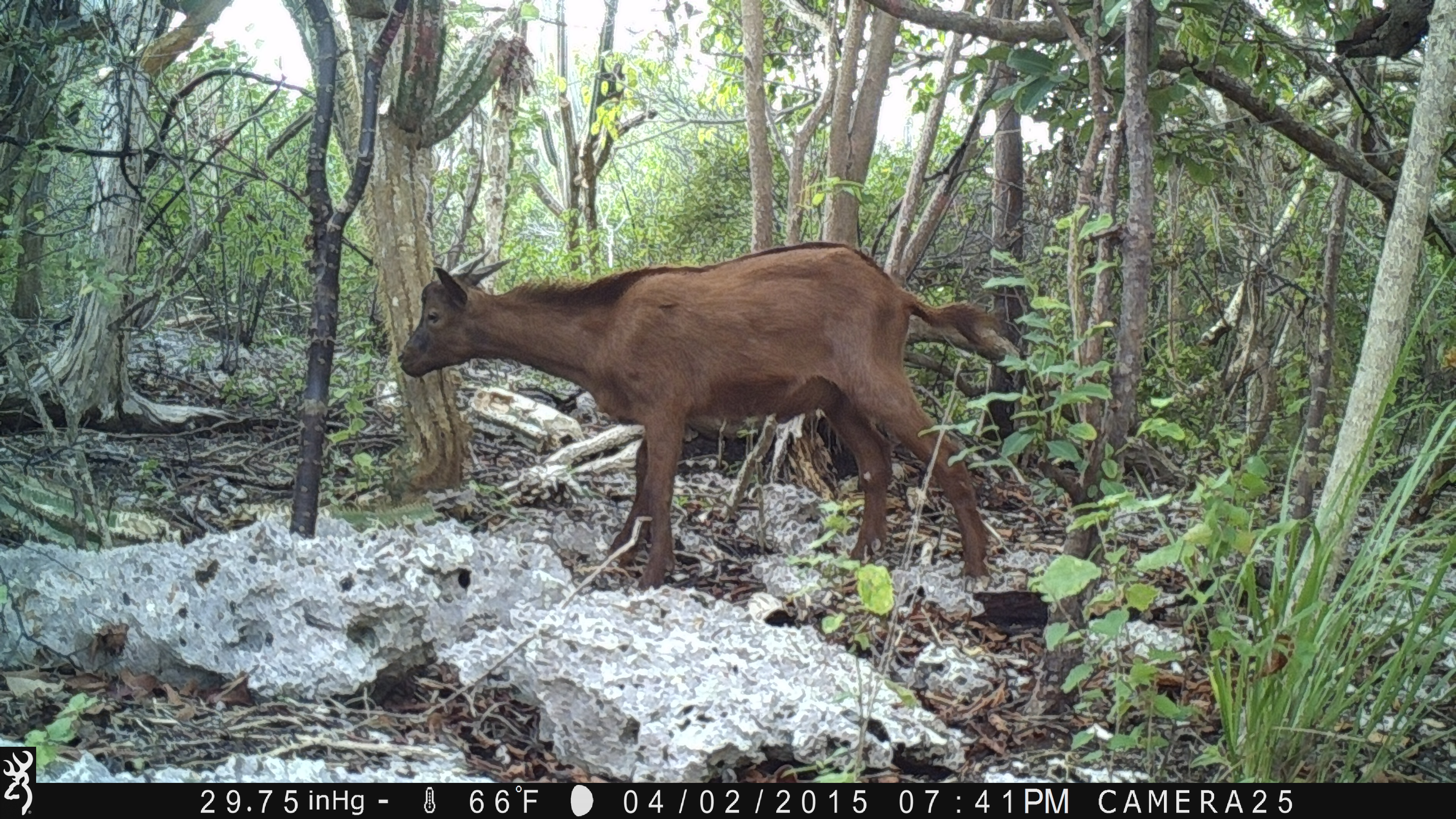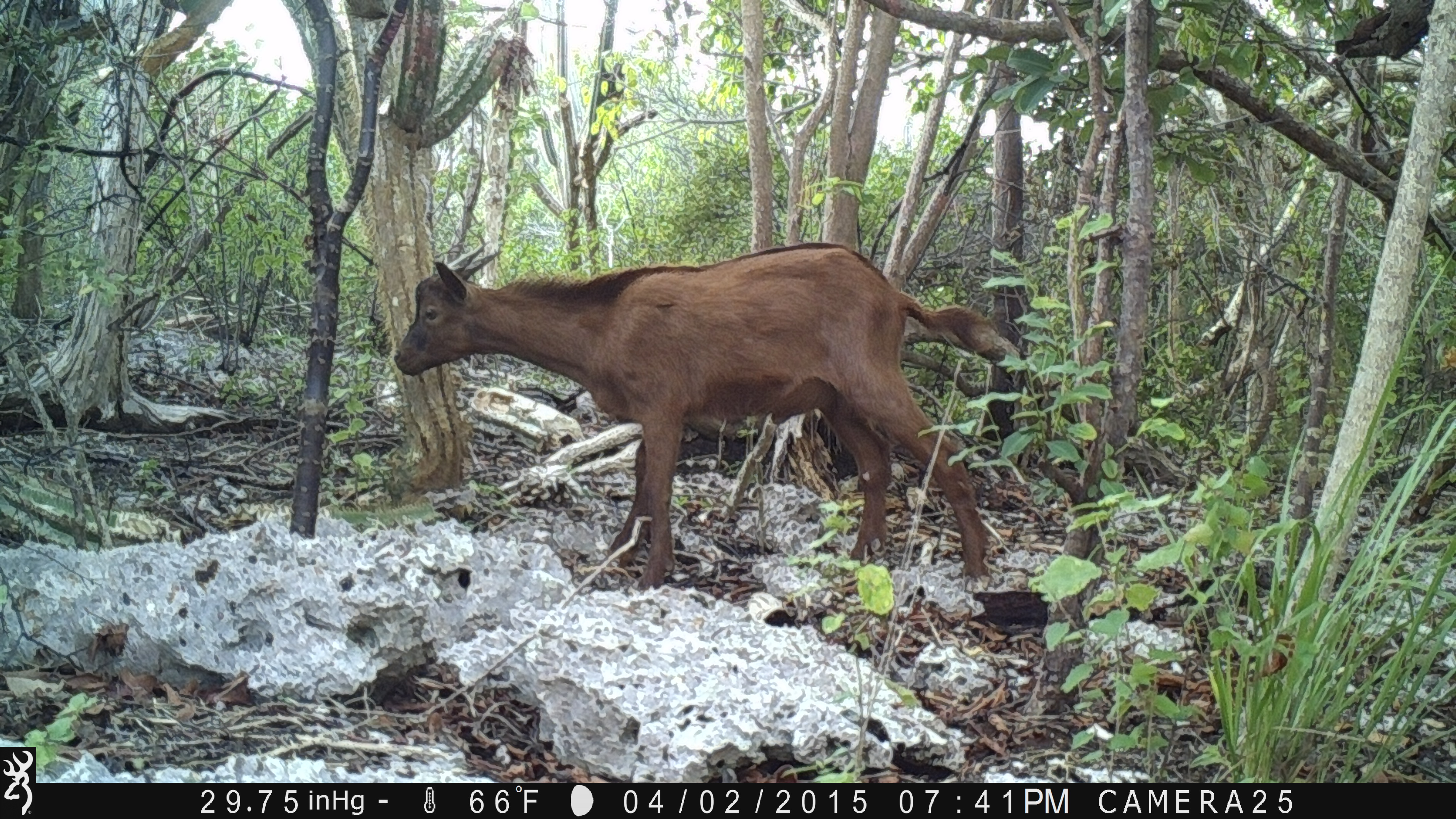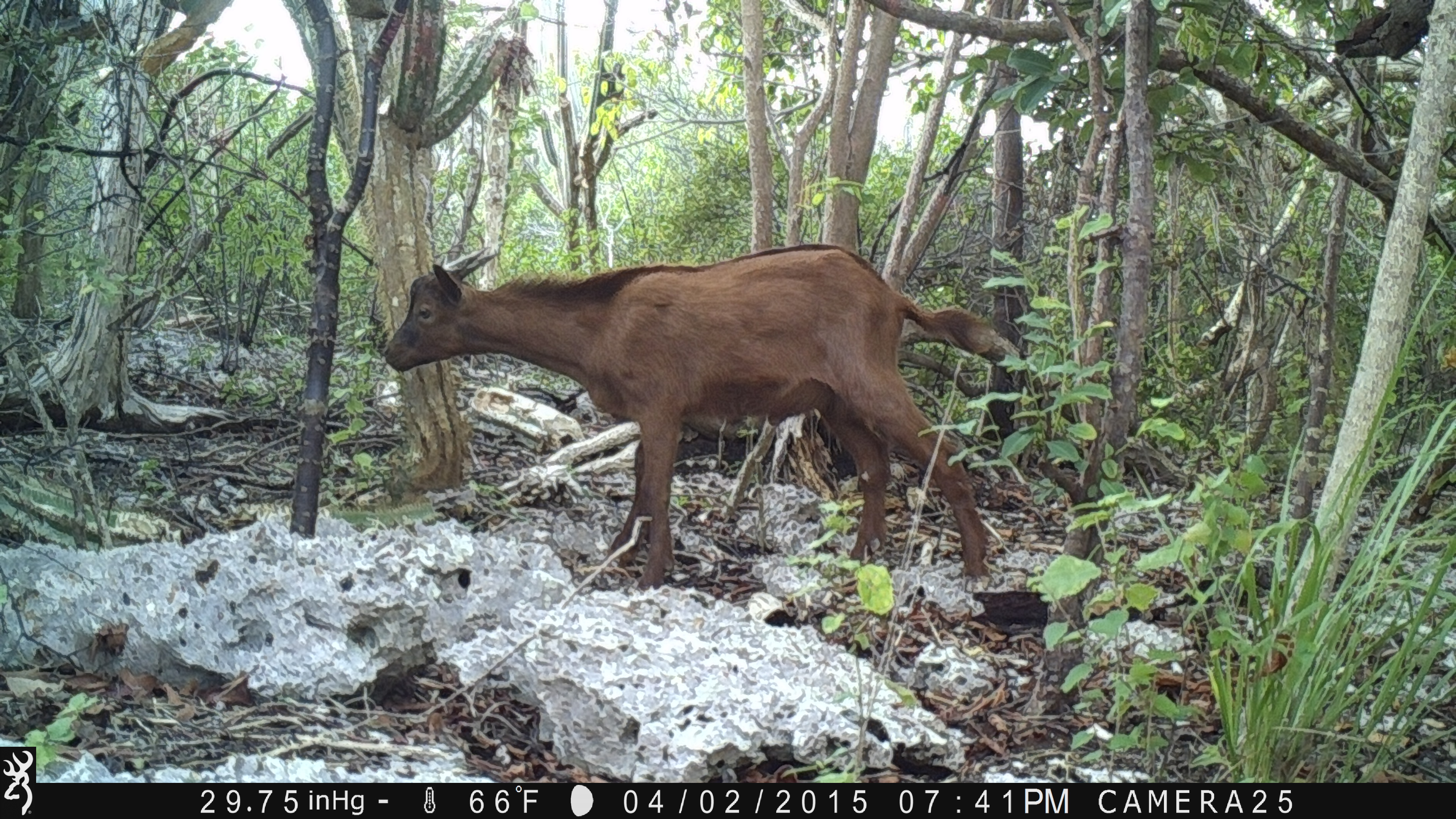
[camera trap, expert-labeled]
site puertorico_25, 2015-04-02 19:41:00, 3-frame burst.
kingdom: Animalia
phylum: Chordata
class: Mammalia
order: Artiodactyla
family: Bovidae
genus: Capra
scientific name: Capra hircus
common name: goat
Goat (Capra hircus).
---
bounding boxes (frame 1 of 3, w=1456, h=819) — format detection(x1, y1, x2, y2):
goat: detection(390, 233, 1004, 597)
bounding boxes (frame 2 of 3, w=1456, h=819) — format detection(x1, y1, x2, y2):
goat: detection(385, 240, 1006, 598)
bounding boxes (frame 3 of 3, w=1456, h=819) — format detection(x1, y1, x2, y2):
goat: detection(376, 244, 1007, 593)